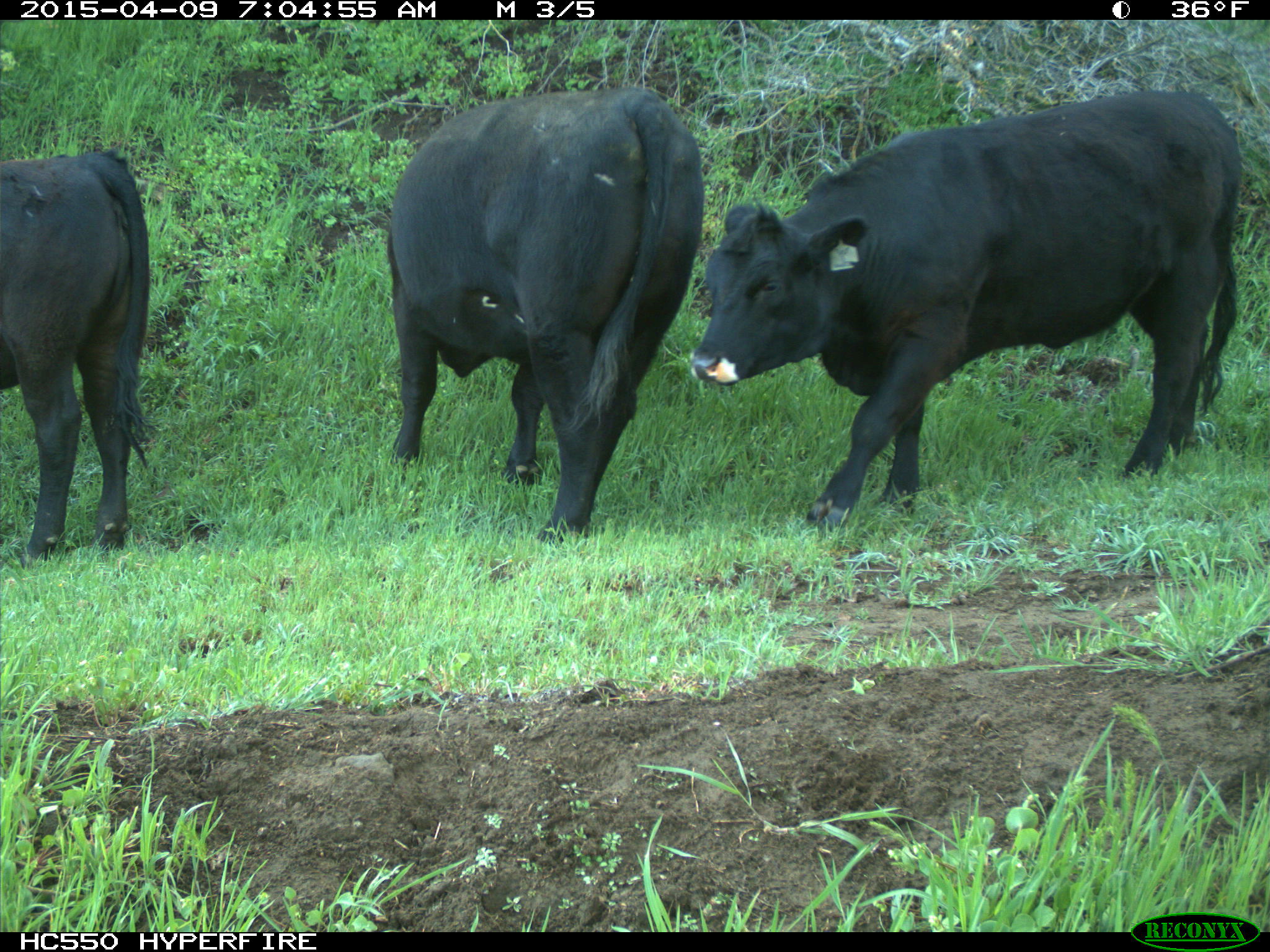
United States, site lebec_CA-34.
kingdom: Animalia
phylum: Chordata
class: Mammalia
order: Artiodactyla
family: Bovidae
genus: Bos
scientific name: Bos taurus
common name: domestic cow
Bos taurus (domestic cow).